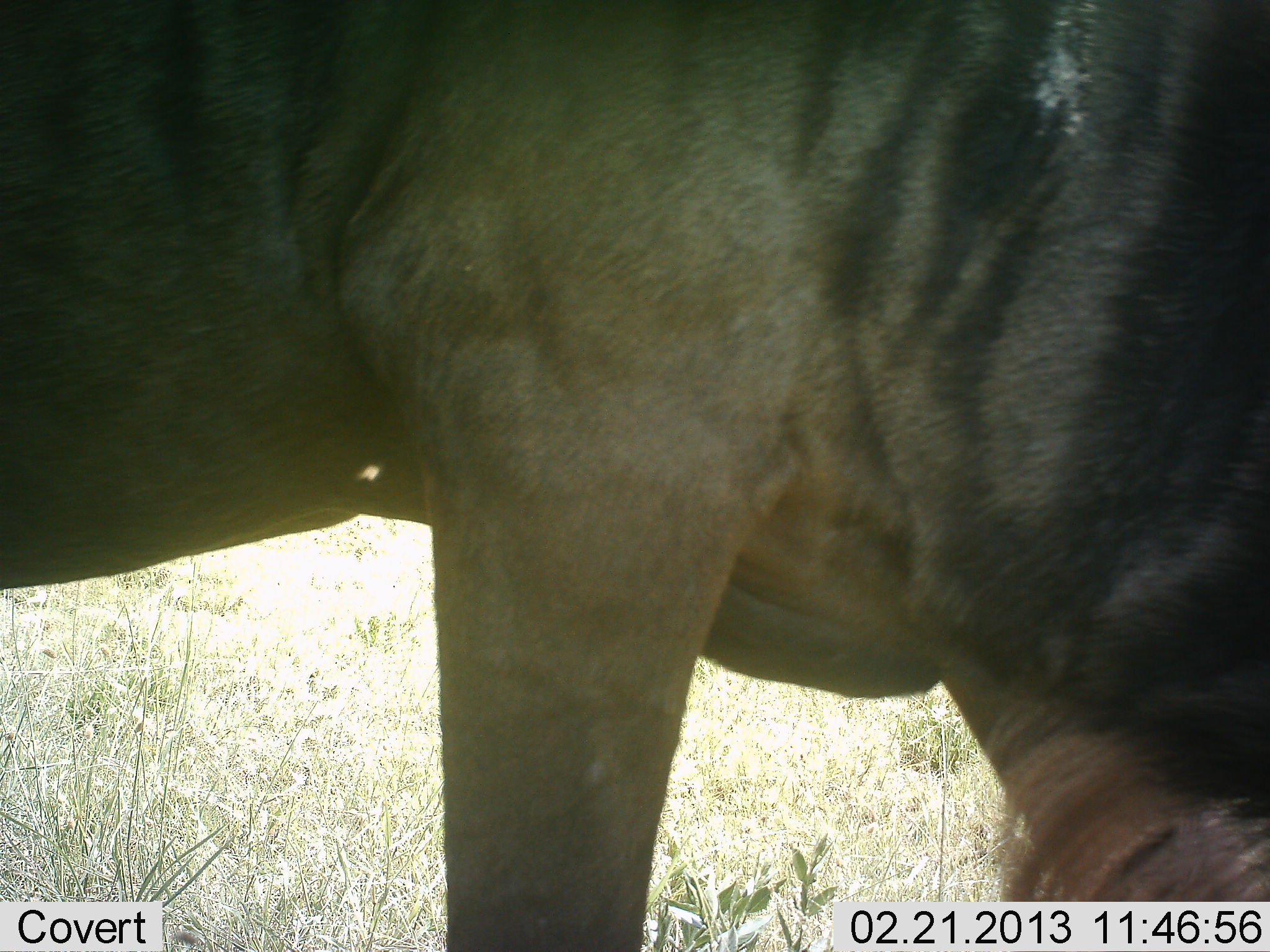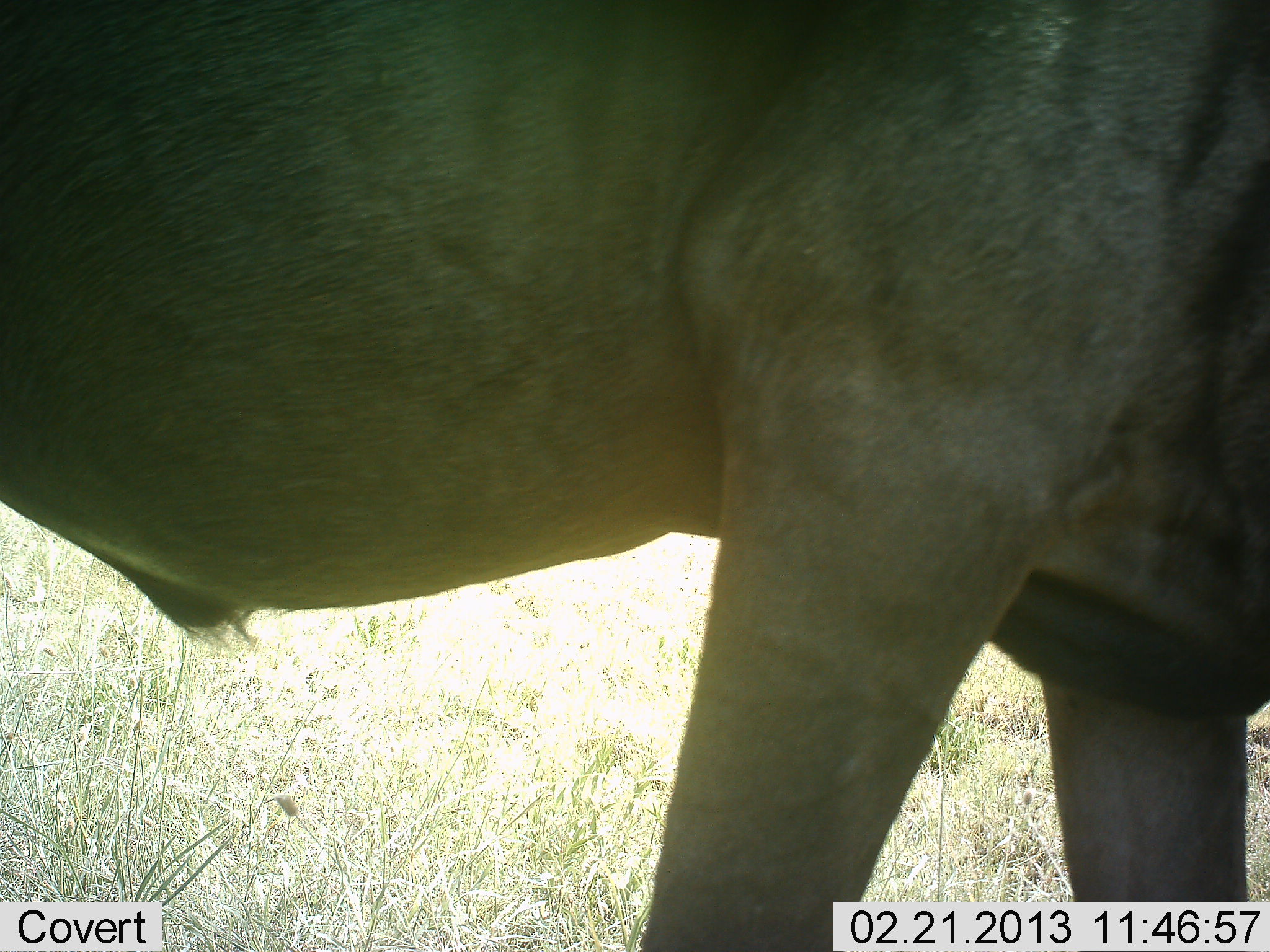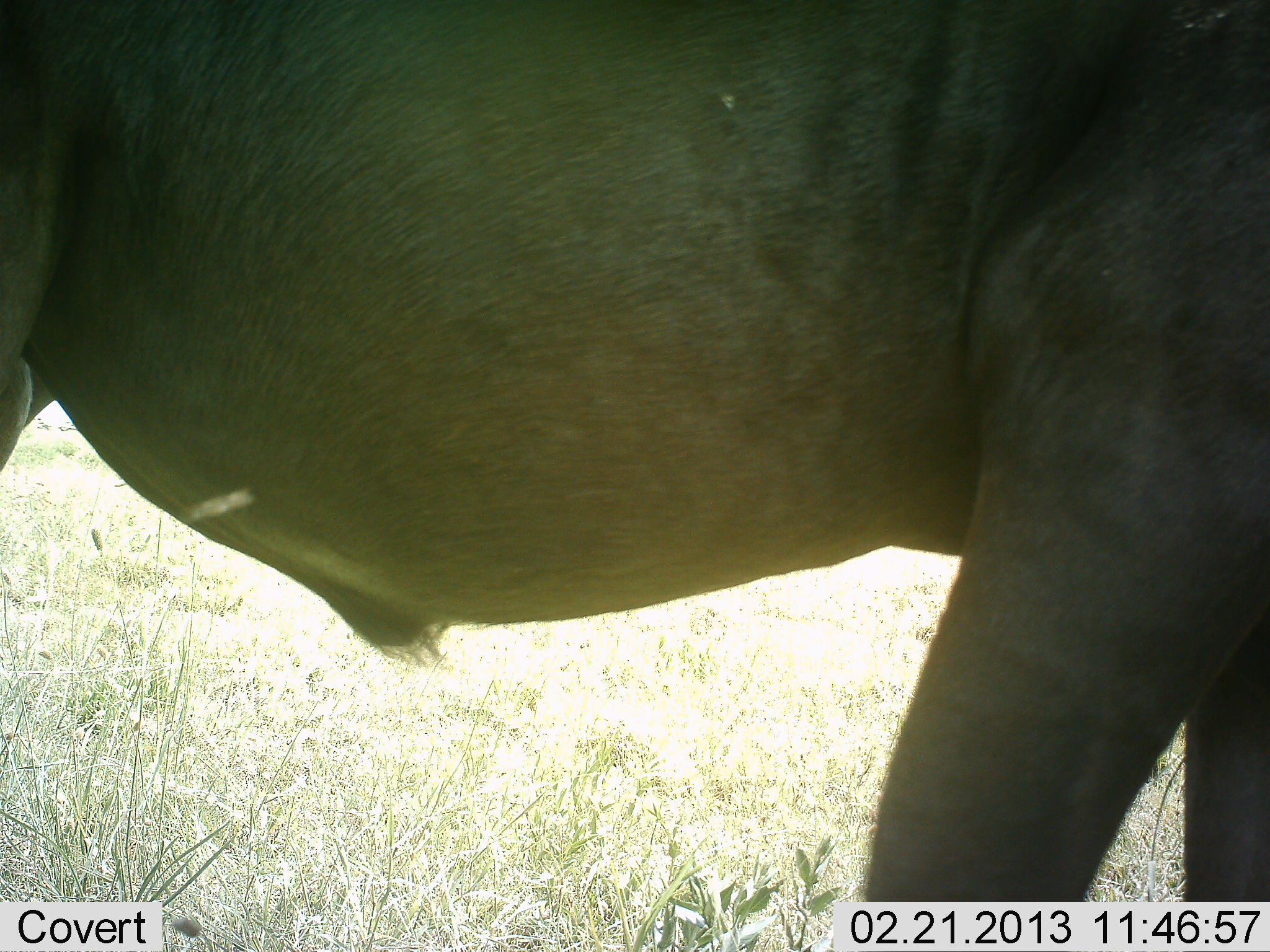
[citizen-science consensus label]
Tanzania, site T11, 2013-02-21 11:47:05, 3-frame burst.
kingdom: Animalia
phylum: Chordata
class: Mammalia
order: Artiodactyla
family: Bovidae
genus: Connochaetes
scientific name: Connochaetes taurinus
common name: blue wildebeest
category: wildebeest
Wildebeest (blue wildebeest) (Connochaetes taurinus), count 1. Behavior (volunteer vote fractions): standing 50%, resting 0%, moving 50%, interacting 0%. Young present (vote fraction): 0%. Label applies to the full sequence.